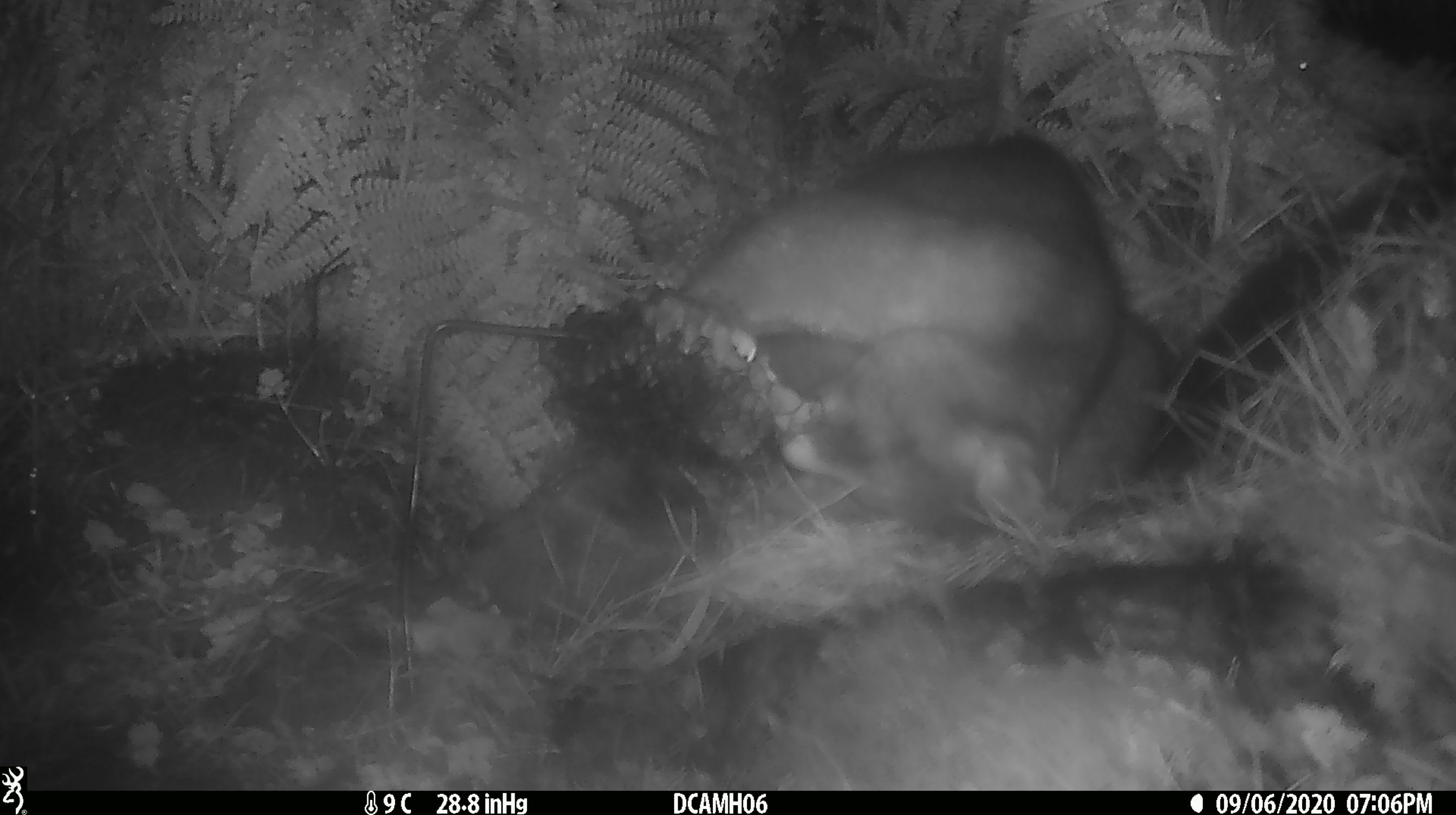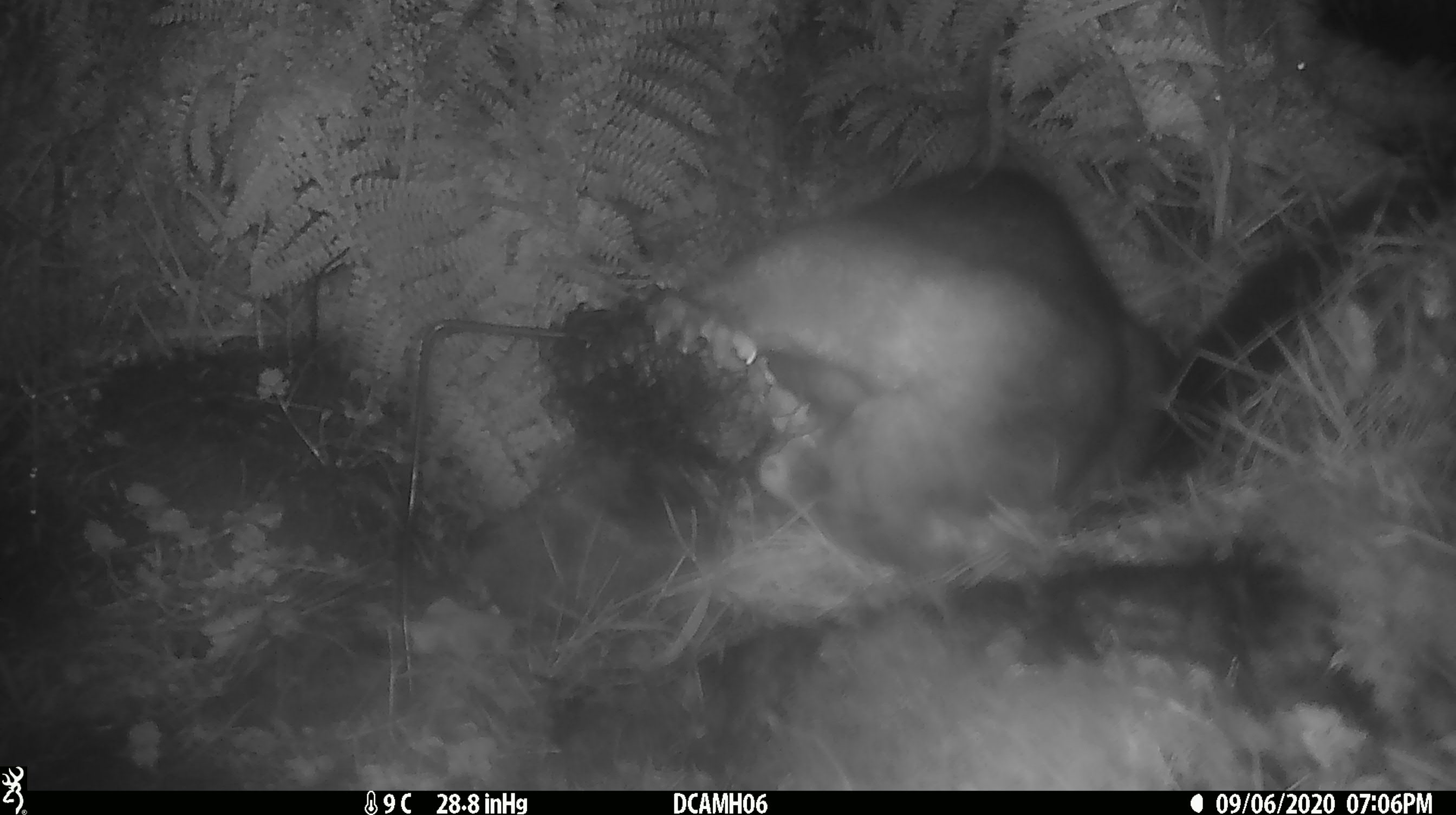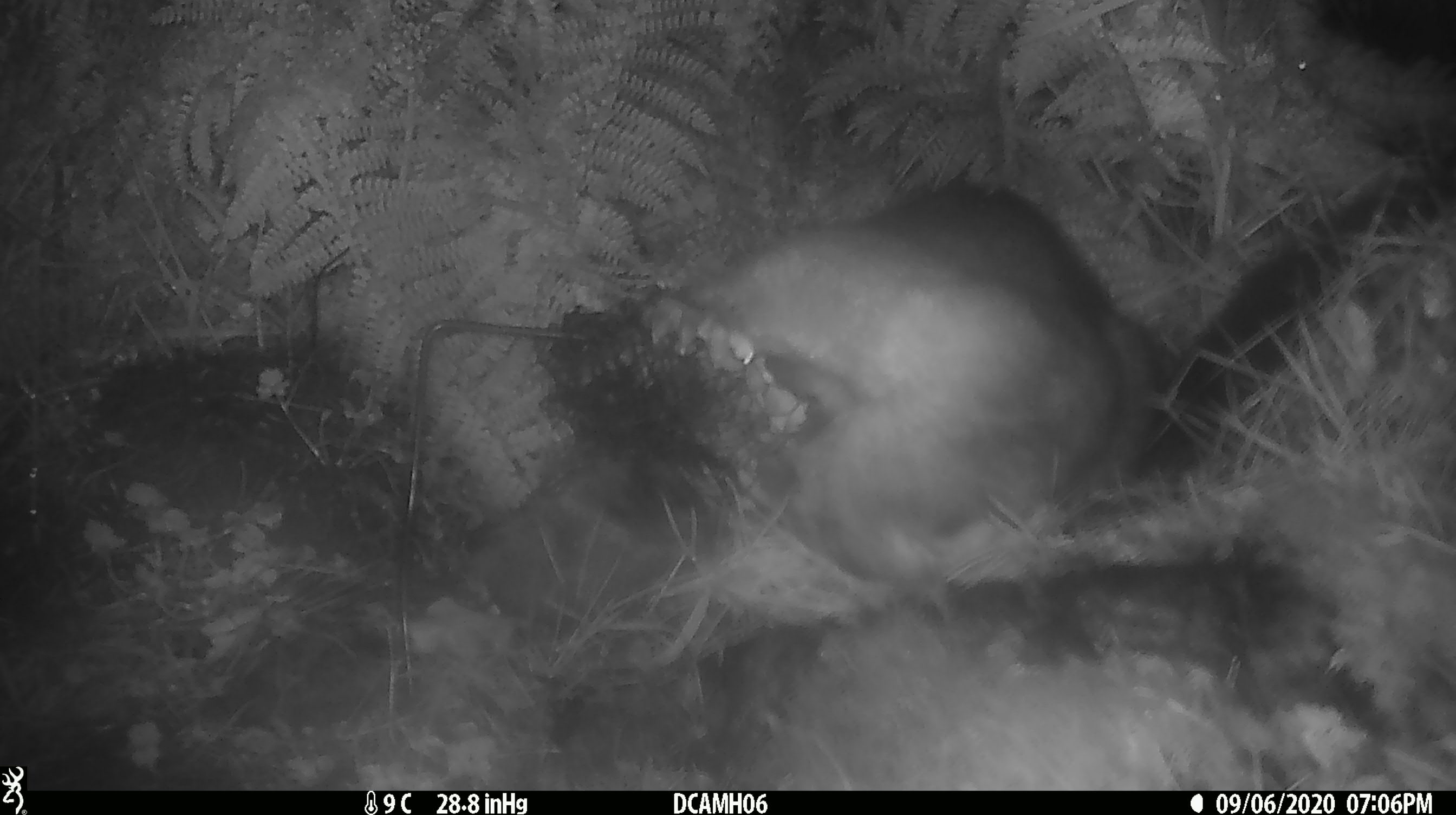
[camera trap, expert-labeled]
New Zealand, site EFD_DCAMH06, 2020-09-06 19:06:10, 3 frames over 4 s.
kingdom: Animalia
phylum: Chordata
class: Mammalia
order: Diprotodontia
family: Phalangeridae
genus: Trichosurus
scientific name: Trichosurus vulpecula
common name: common brushtail possum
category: possum